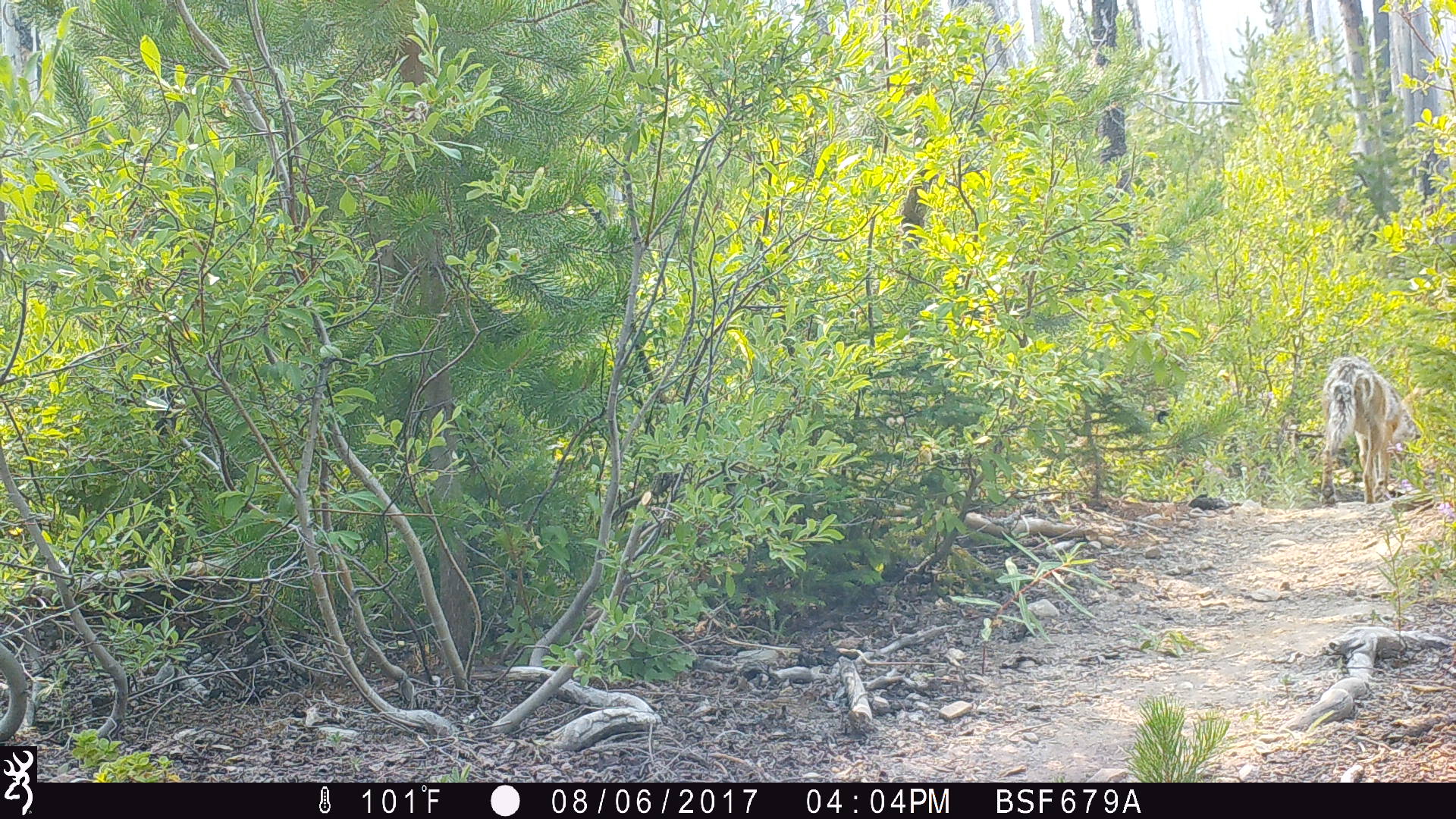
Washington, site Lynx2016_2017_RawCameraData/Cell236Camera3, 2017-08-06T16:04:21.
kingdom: Animalia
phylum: Chordata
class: Mammalia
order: Carnivora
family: Canidae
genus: Canis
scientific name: Canis latrans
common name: coyote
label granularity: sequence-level